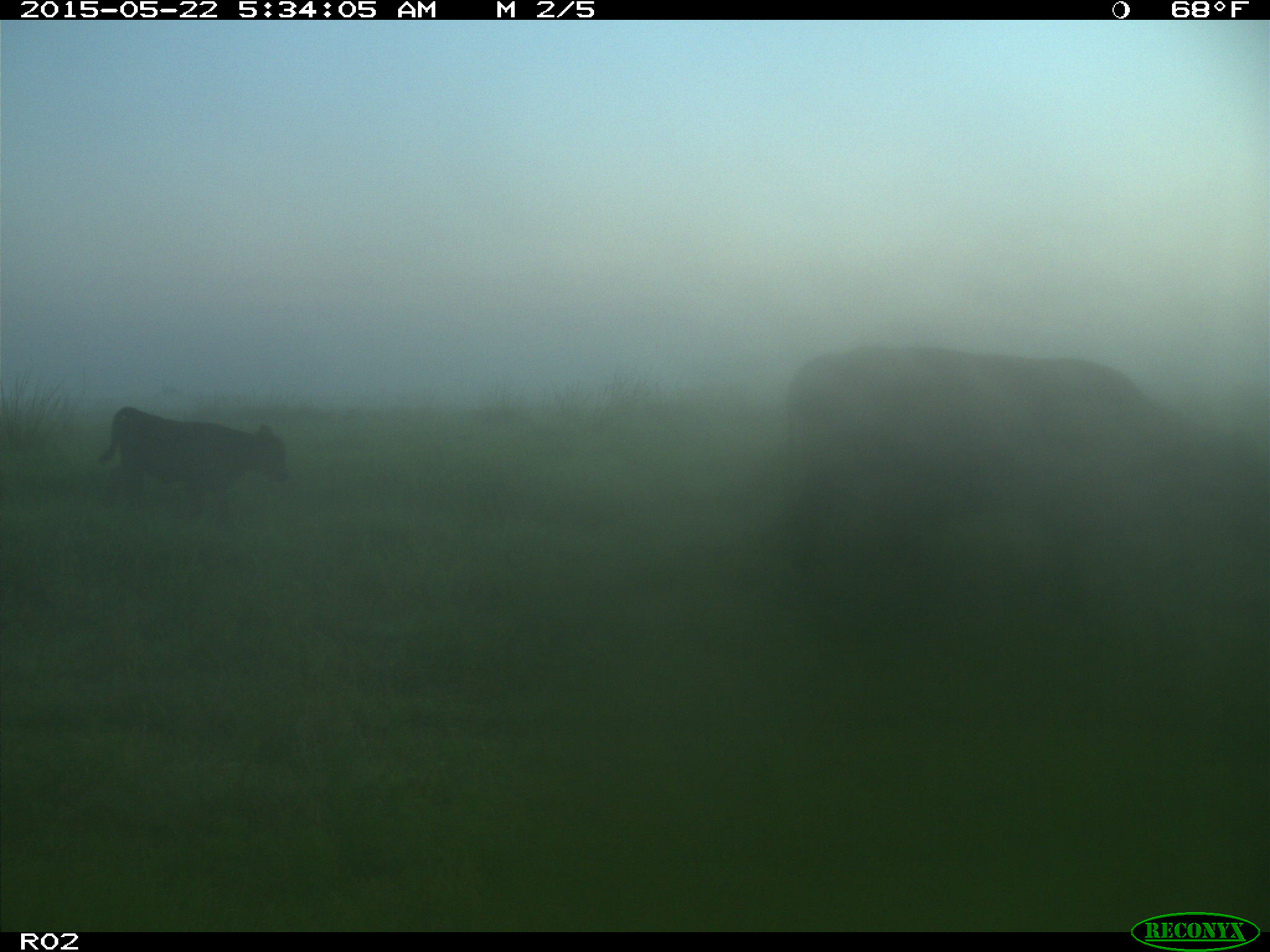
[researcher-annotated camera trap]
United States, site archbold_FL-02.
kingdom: Animalia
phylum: Chordata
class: Mammalia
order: Artiodactyla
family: Bovidae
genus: Bos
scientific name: Bos taurus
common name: domestic cow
Bos taurus (domestic cow).